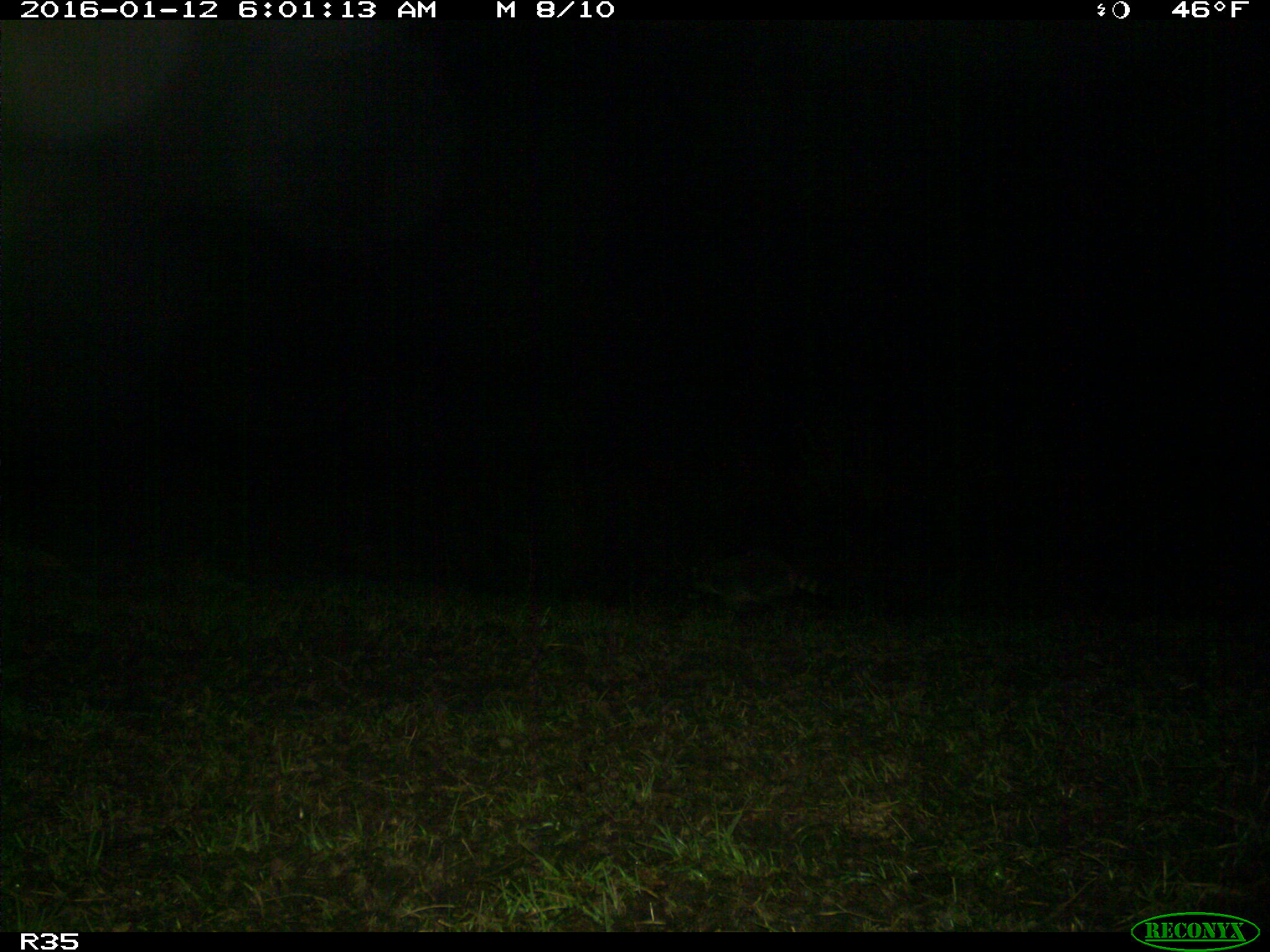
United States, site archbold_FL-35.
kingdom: Animalia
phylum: Chordata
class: Mammalia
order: Carnivora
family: Procyonidae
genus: Procyon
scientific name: Procyon lotor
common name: common raccoon